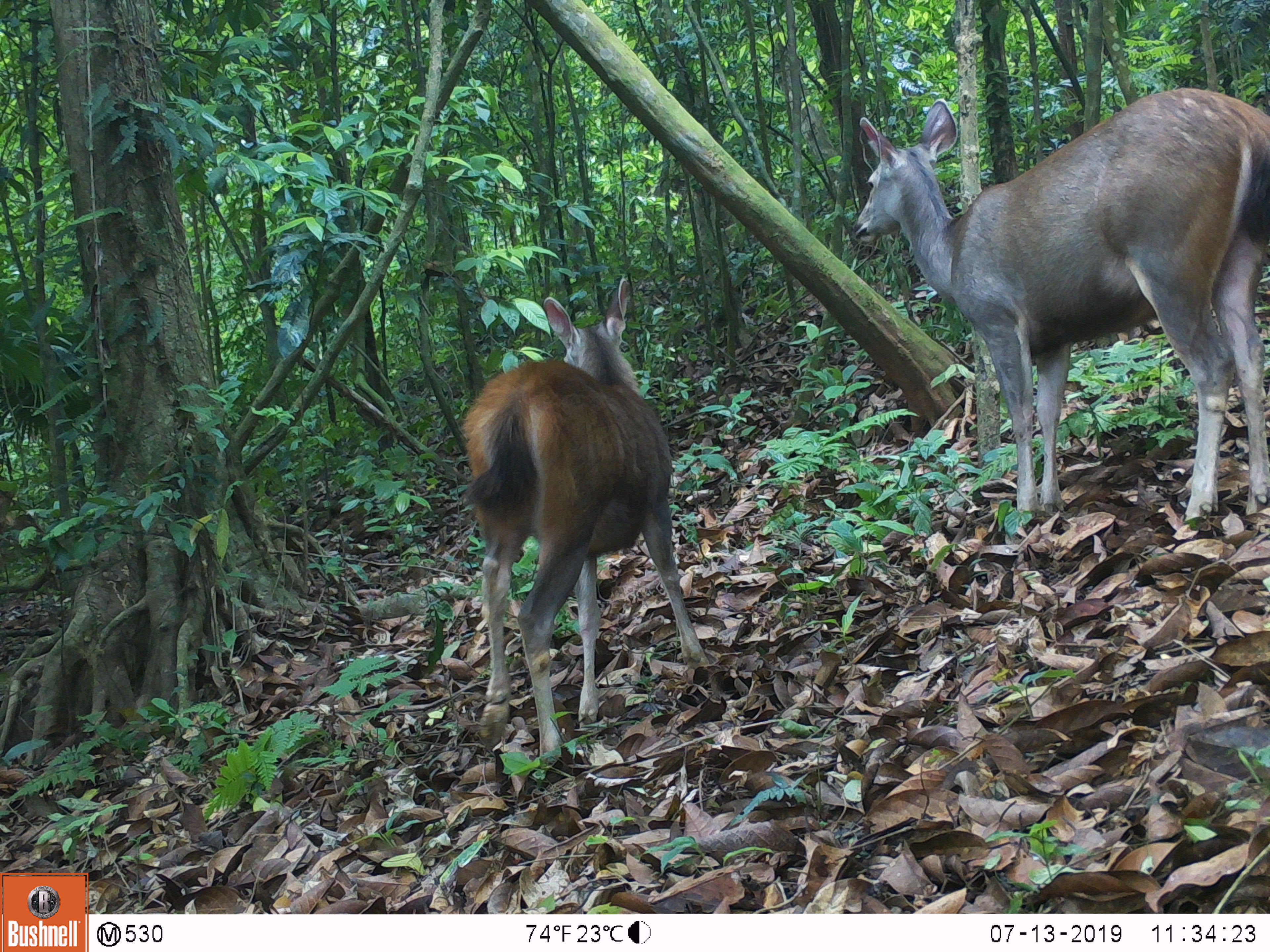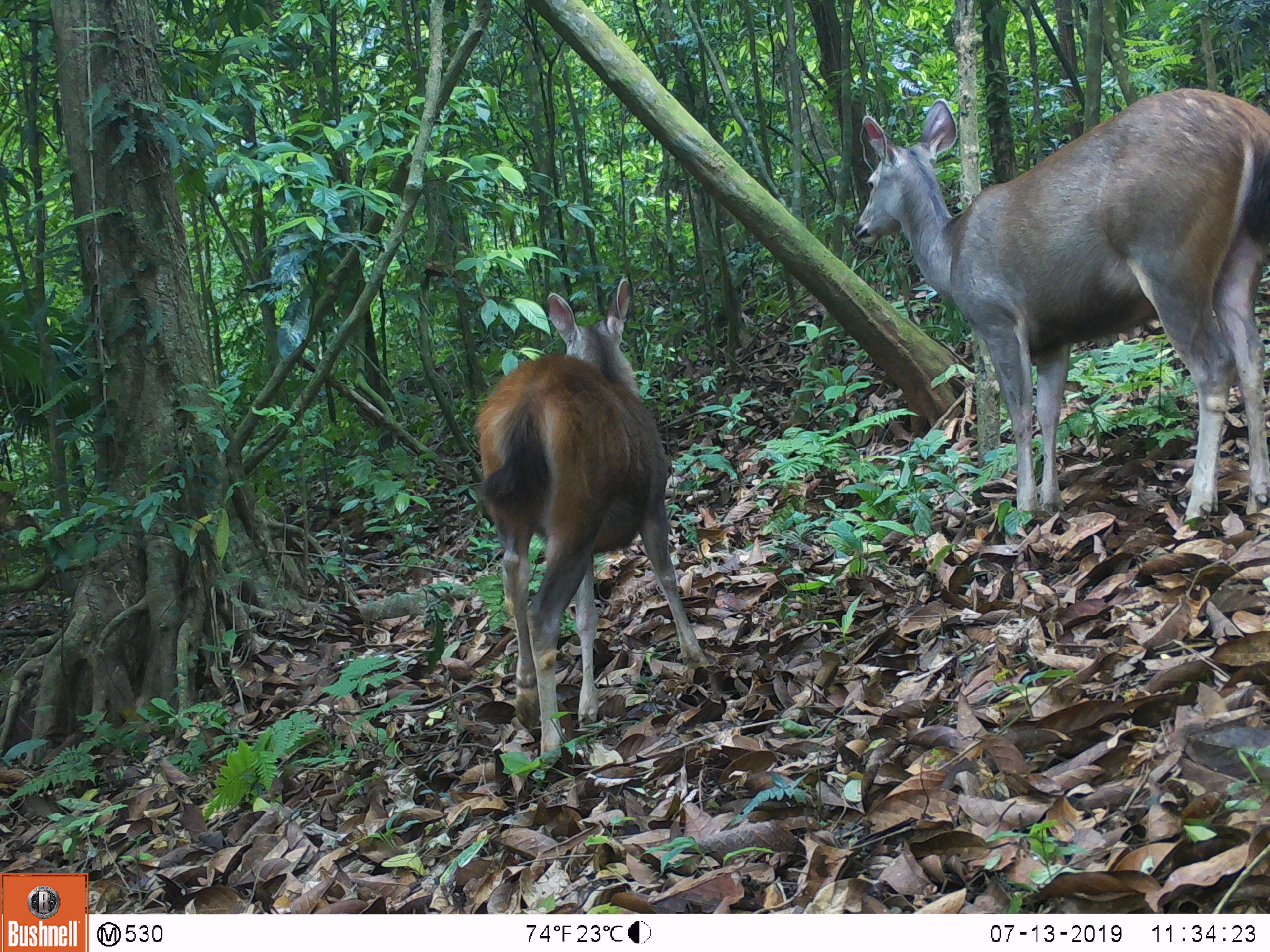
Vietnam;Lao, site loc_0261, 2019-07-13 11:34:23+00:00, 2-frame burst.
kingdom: Animalia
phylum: Chordata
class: Mammalia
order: Artiodactyla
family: Cervidae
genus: Rusa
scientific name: Rusa unicolor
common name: sambar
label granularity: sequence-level